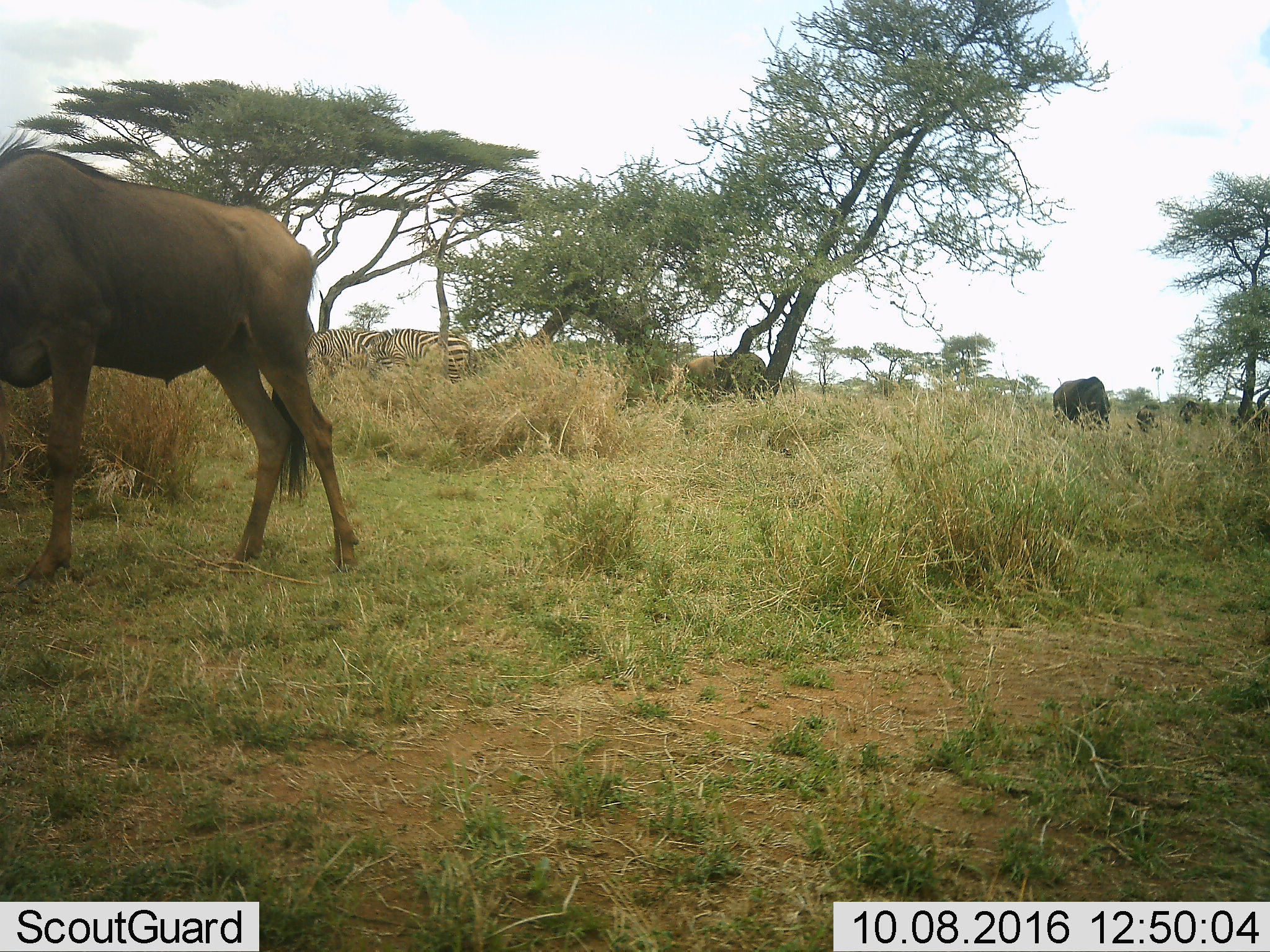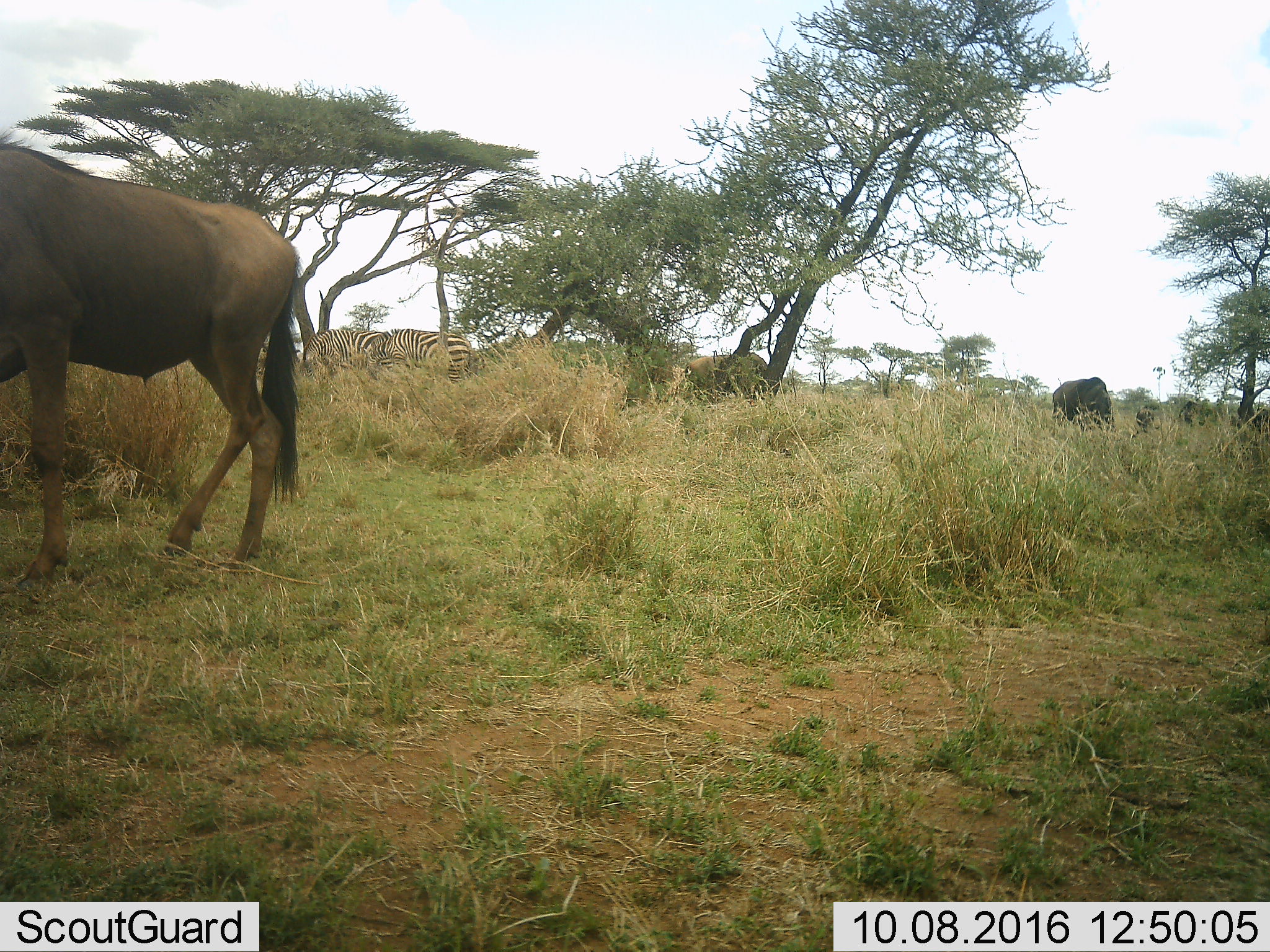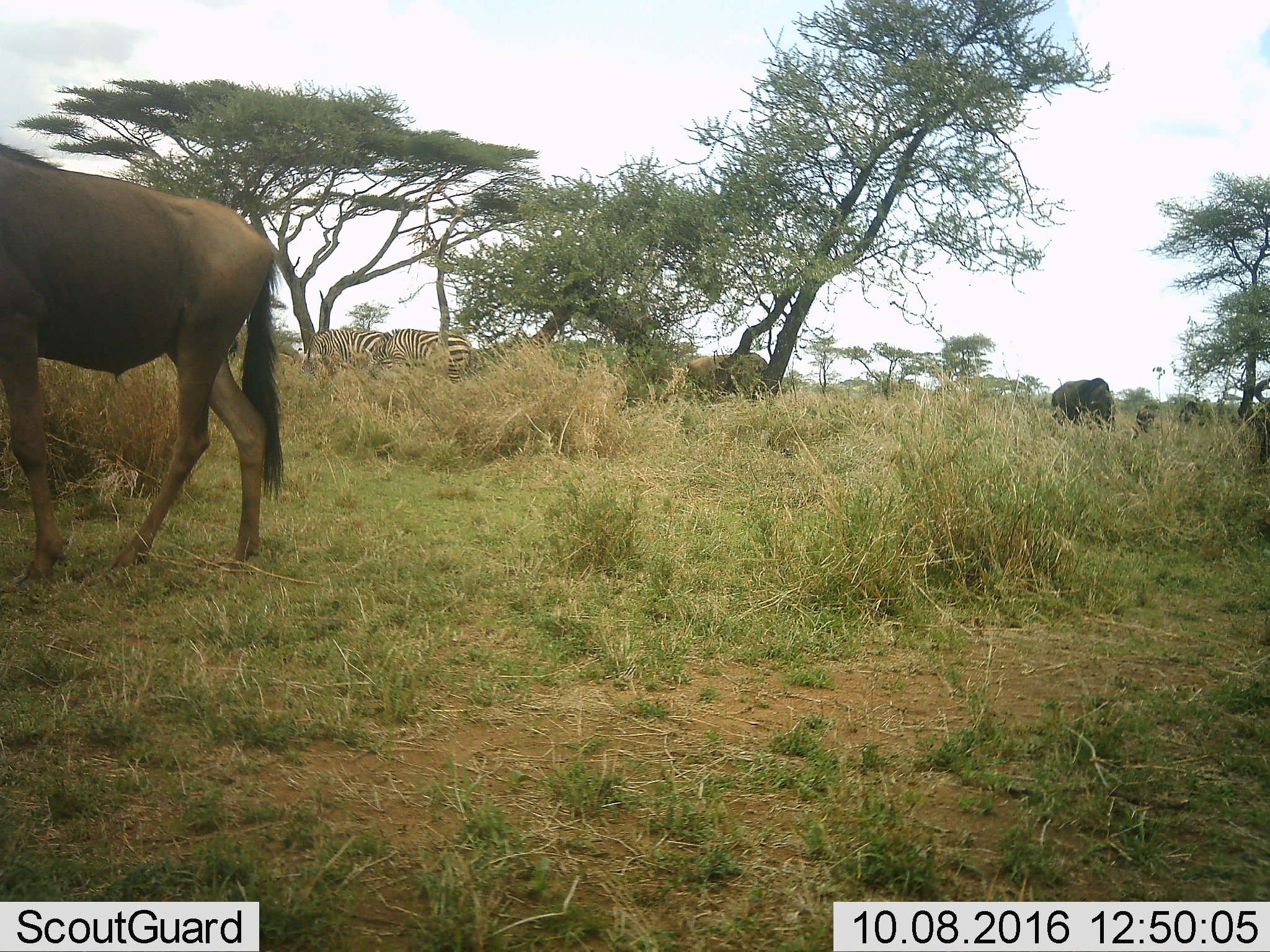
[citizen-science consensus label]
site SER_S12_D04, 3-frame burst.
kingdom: Animalia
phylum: Chordata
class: Mammalia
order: Artiodactyla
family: Bovidae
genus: Connochaetes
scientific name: Connochaetes taurinus taurinus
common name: blue wildebeest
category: wildebeestblue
Wildebeestblue (blue wildebeest) (Connochaetes taurinus taurinus), count 6. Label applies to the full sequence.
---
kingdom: Animalia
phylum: Chordata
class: Mammalia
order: Perissodactyla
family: Equidae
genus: Equus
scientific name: Equus quagga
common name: plains zebra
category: zebraplains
Zebraplains (plains zebra) (Equus quagga), count 2. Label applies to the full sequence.